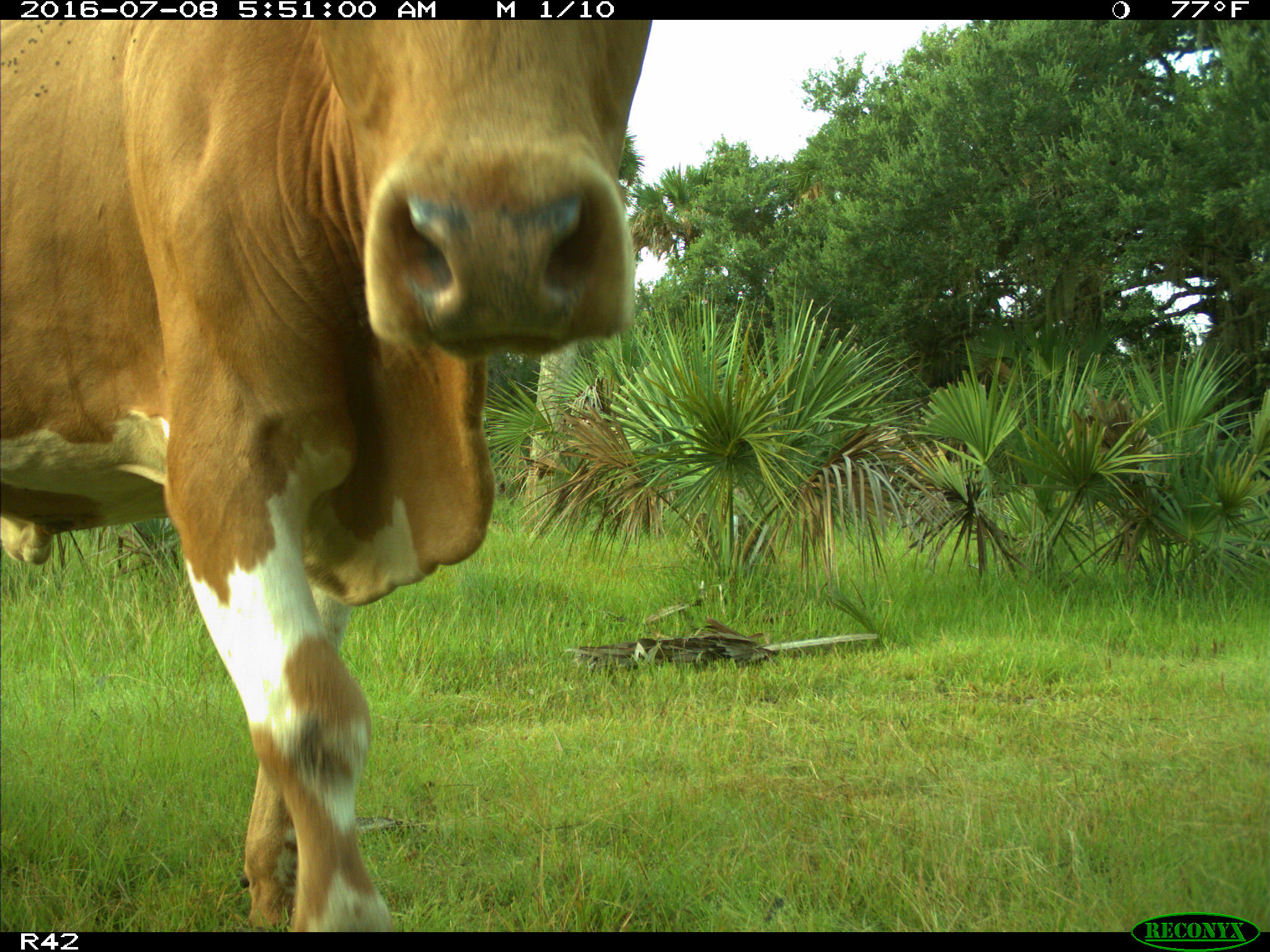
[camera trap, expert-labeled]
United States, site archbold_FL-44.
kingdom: Animalia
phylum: Chordata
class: Mammalia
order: Artiodactyla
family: Bovidae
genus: Bos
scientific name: Bos taurus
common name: domestic cow